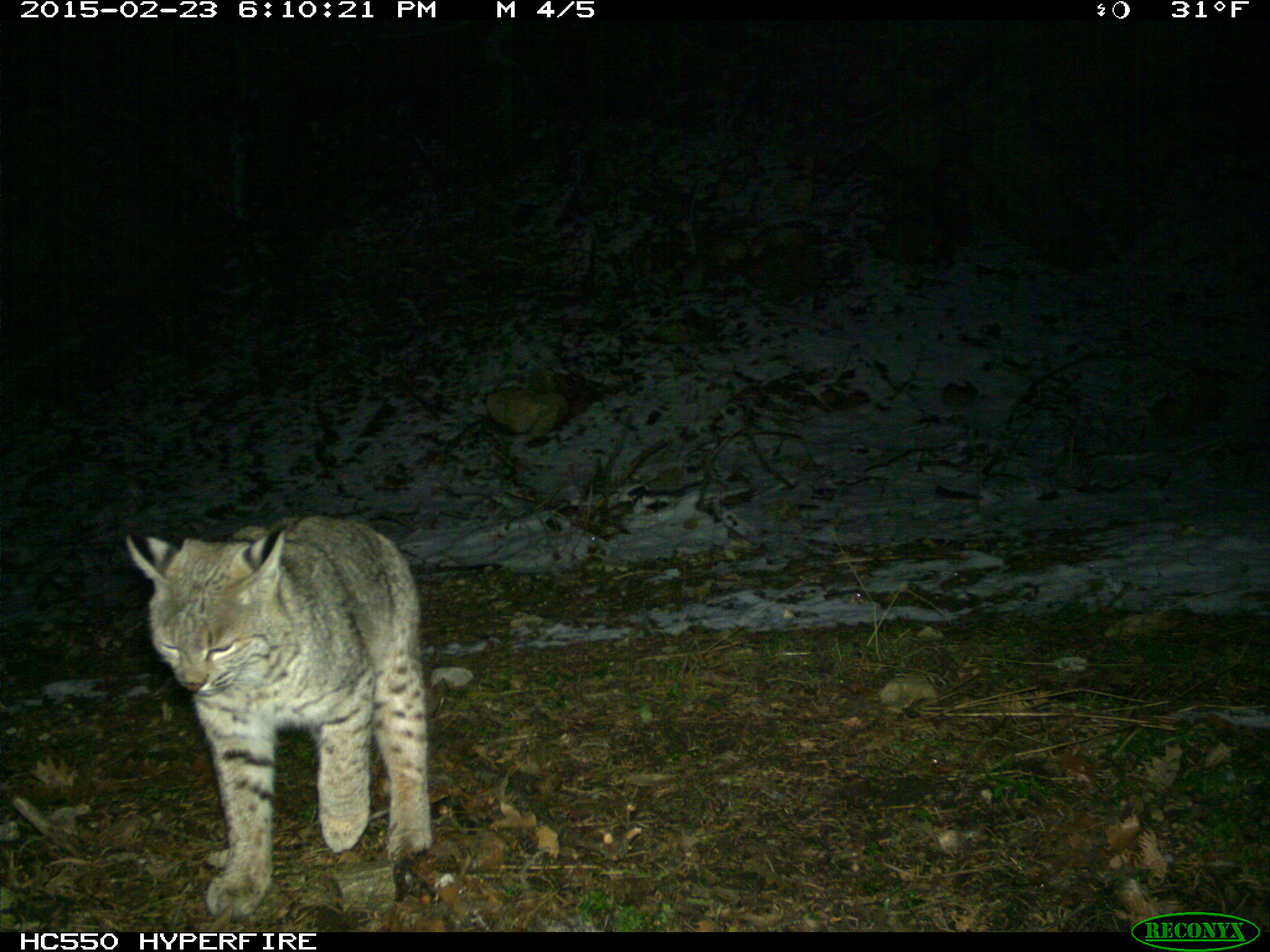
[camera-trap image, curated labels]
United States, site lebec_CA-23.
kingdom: Animalia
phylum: Chordata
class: Mammalia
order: Carnivora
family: Felidae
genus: Lynx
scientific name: Lynx rufus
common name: bobcat